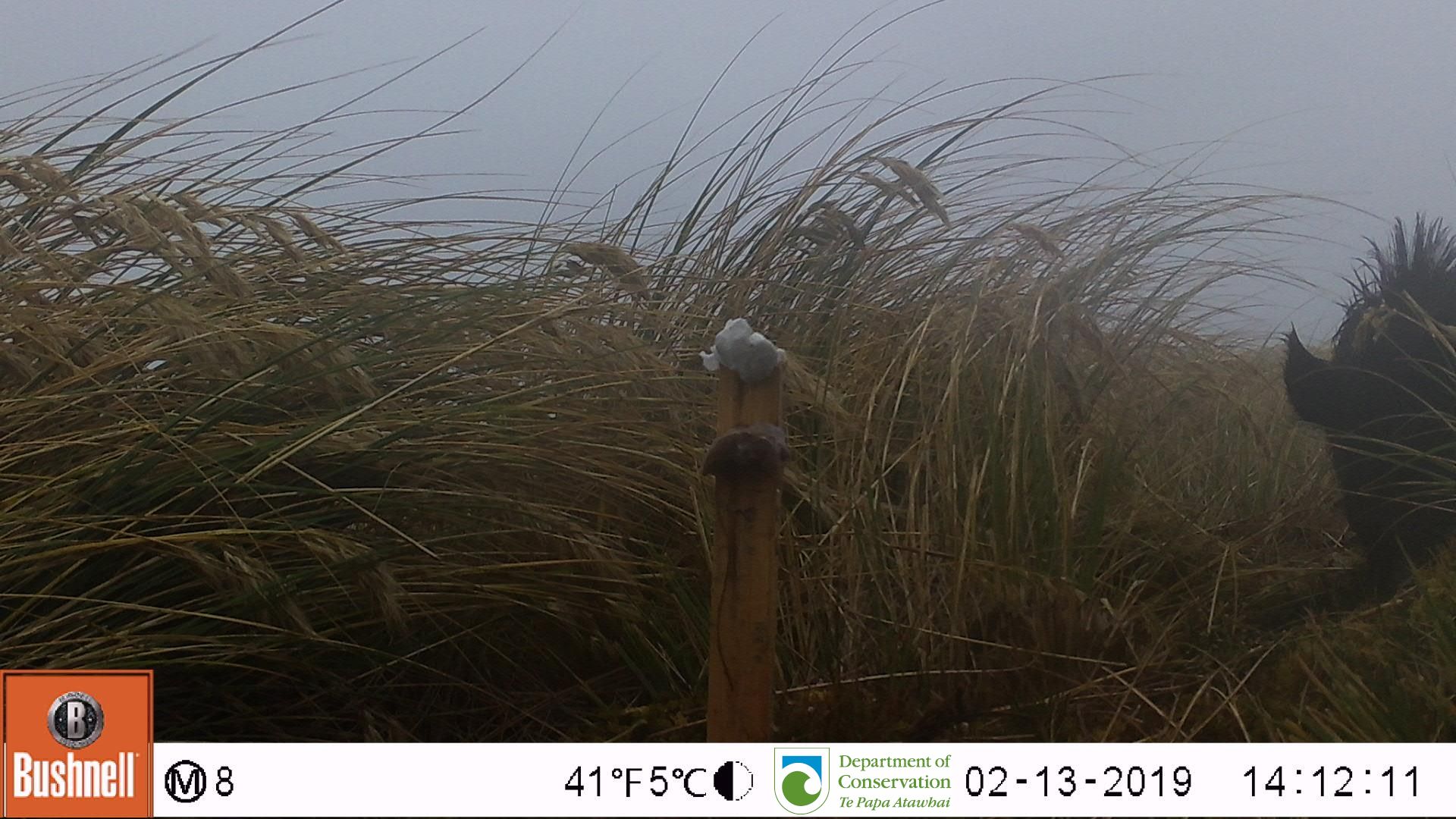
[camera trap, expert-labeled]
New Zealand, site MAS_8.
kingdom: Animalia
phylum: Chordata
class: Mammalia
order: Artiodactyla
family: Suidae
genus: Sus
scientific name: Sus scrofa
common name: pig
Pig (Sus scrofa).